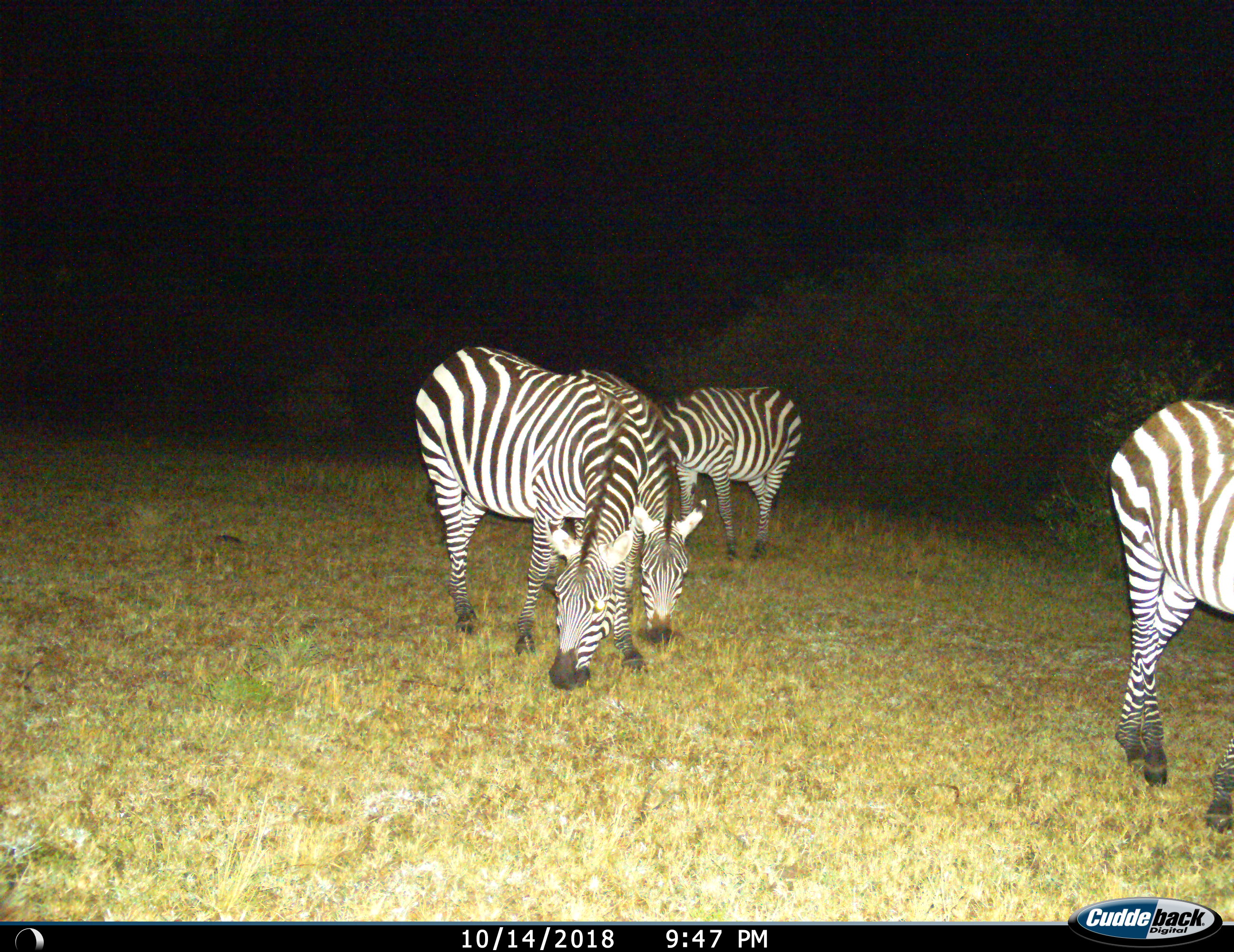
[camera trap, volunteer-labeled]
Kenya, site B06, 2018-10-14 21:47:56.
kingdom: Animalia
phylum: Chordata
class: Mammalia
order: Perissodactyla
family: Equidae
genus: Equus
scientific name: Equus quagga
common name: plains zebra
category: zebra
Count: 4.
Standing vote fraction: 30%.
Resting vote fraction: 0%.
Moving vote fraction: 20%.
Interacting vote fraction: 0%.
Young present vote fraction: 10%.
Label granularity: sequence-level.